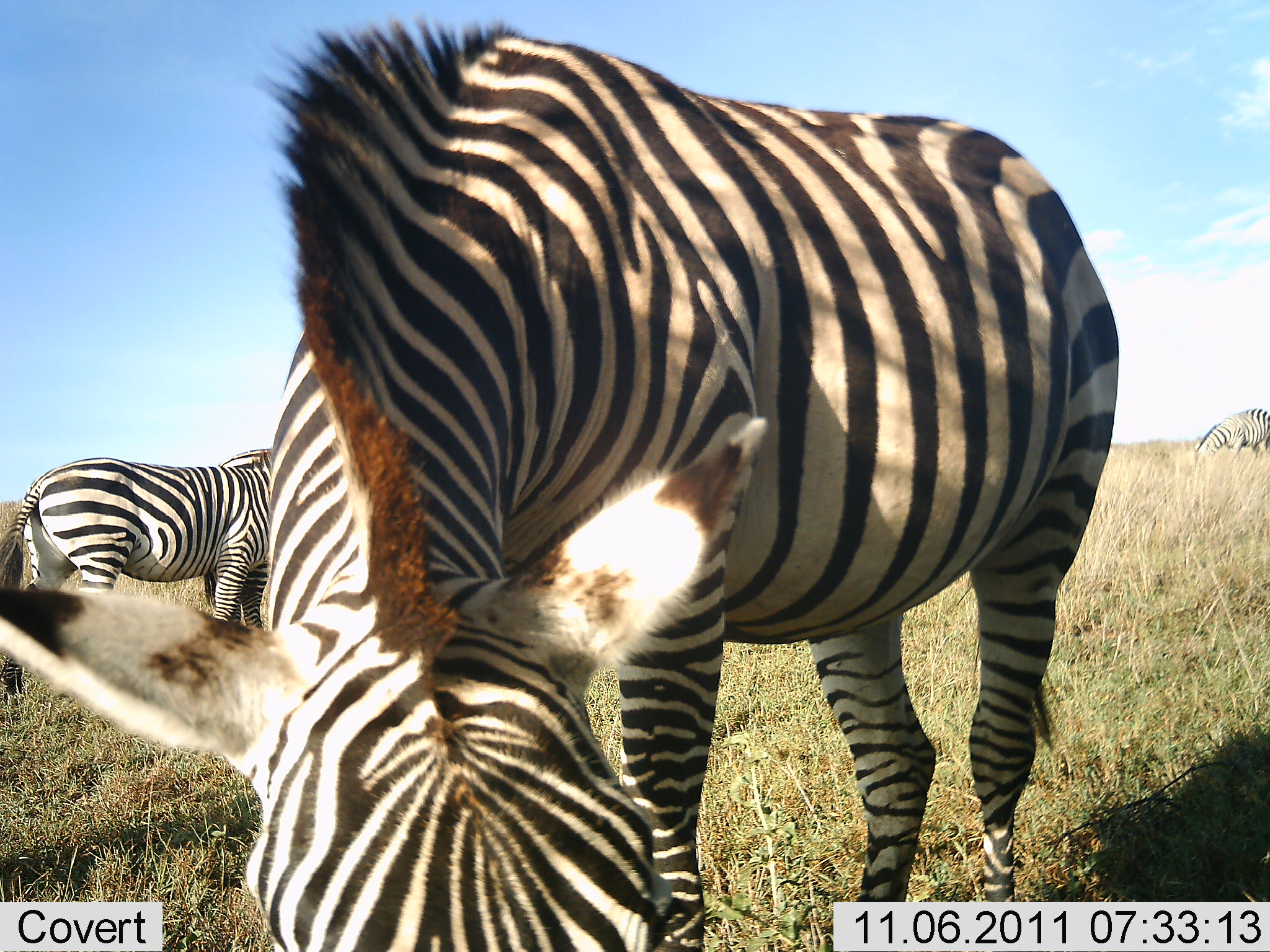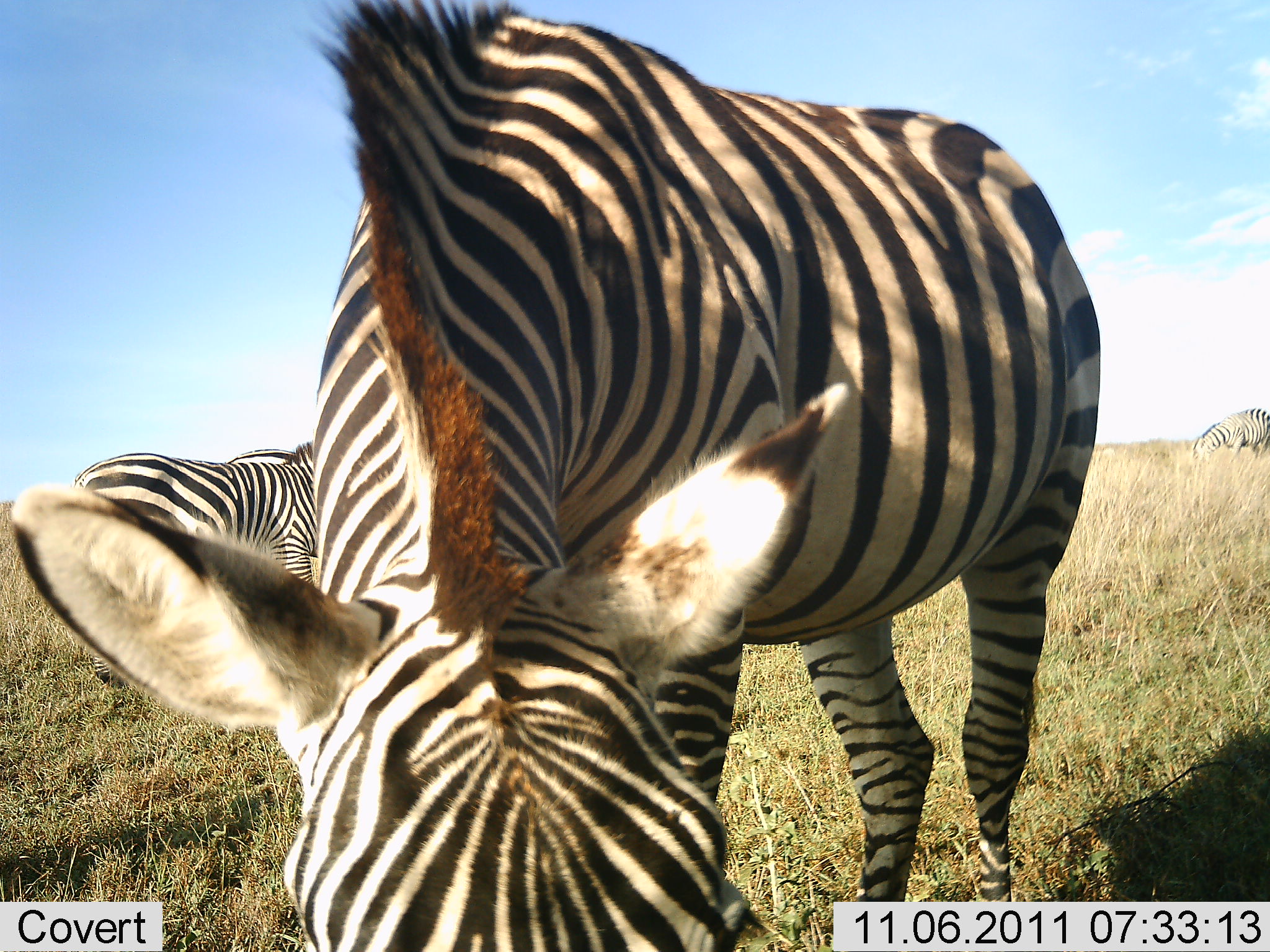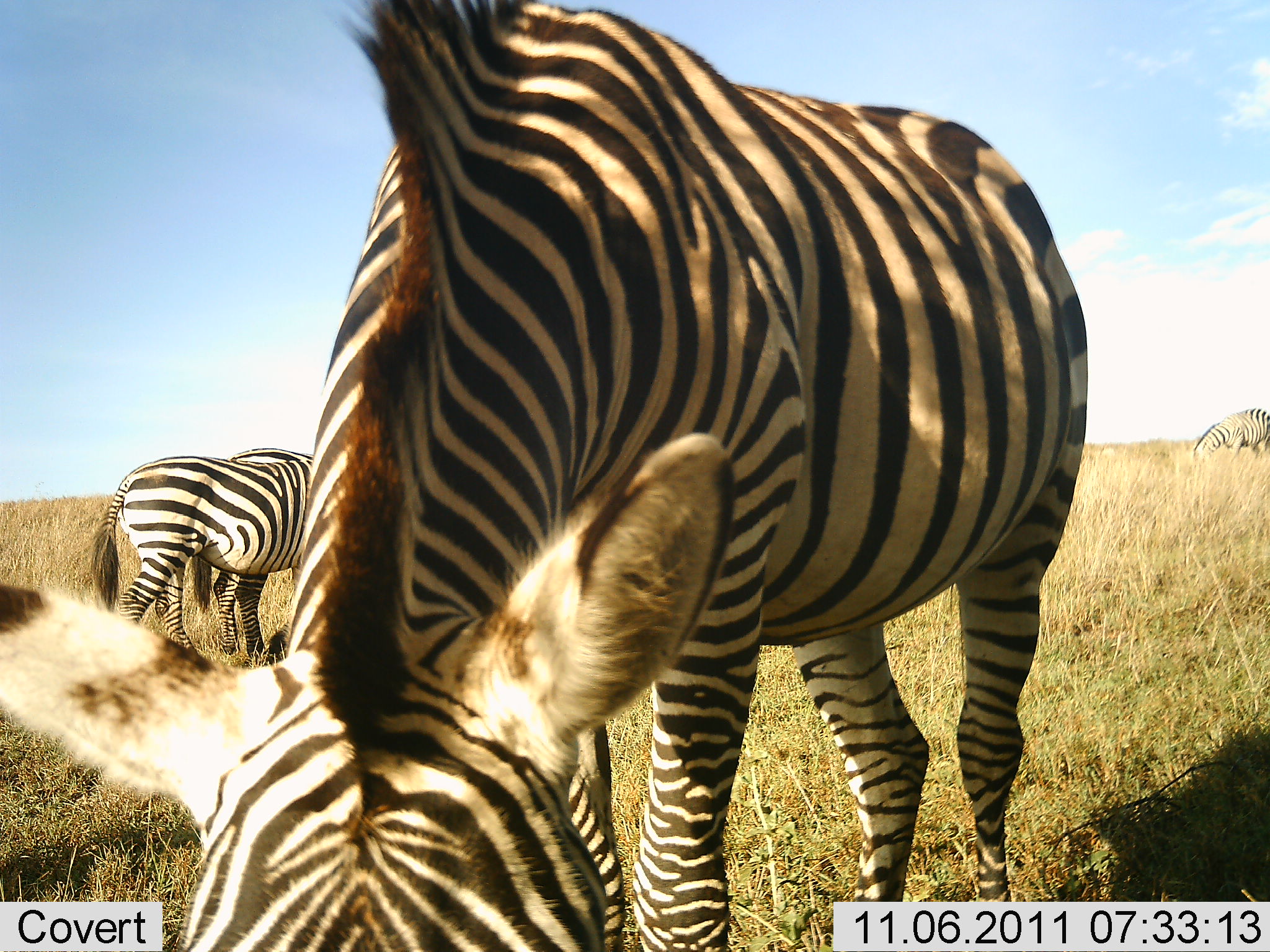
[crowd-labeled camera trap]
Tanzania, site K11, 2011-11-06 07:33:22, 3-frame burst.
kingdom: Animalia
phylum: Chordata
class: Mammalia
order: Perissodactyla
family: Equidae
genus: Equus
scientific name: Equus quagga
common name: plains zebra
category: zebra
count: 4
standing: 73%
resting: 0%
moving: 9%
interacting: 0%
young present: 0%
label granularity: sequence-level